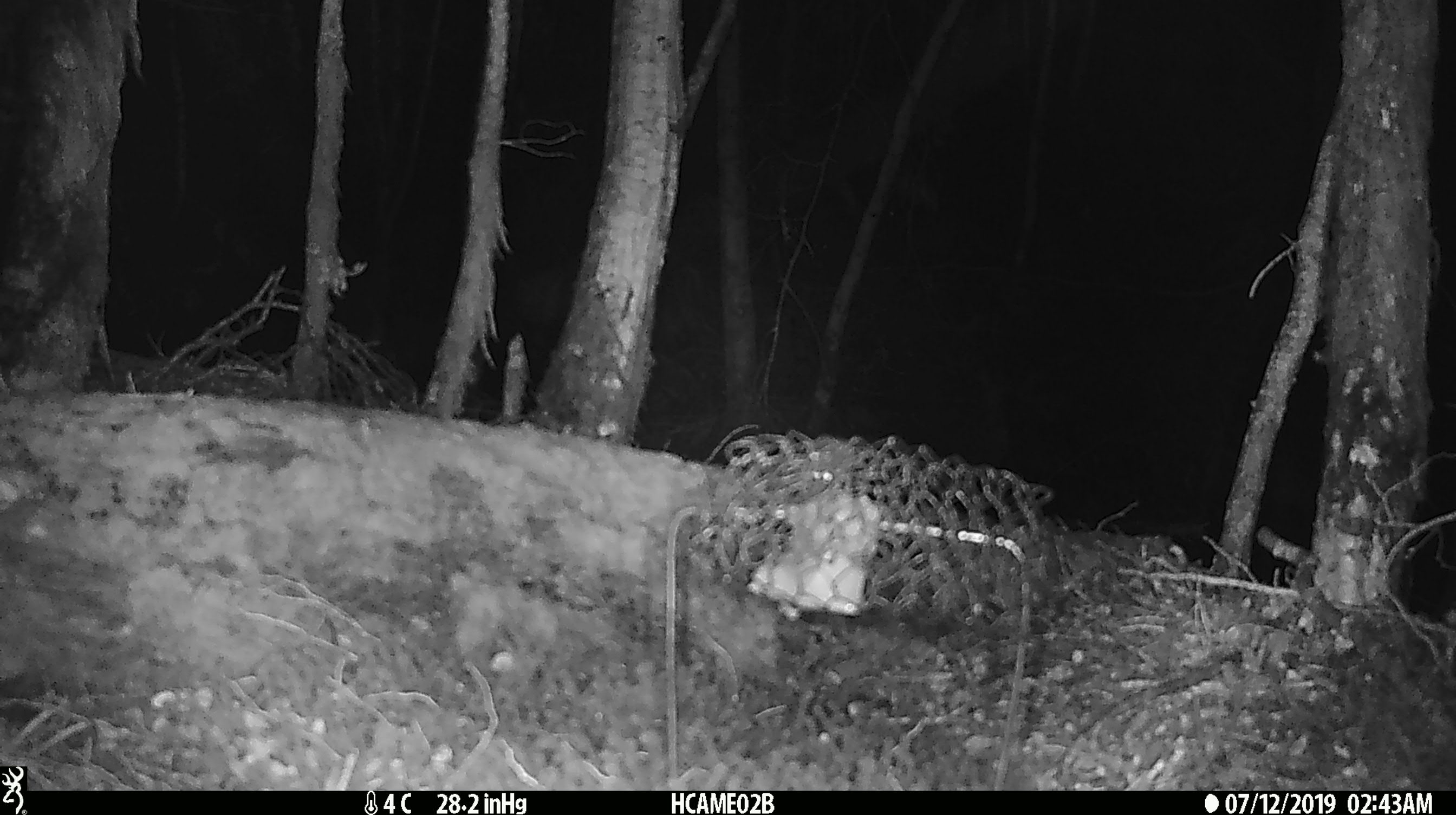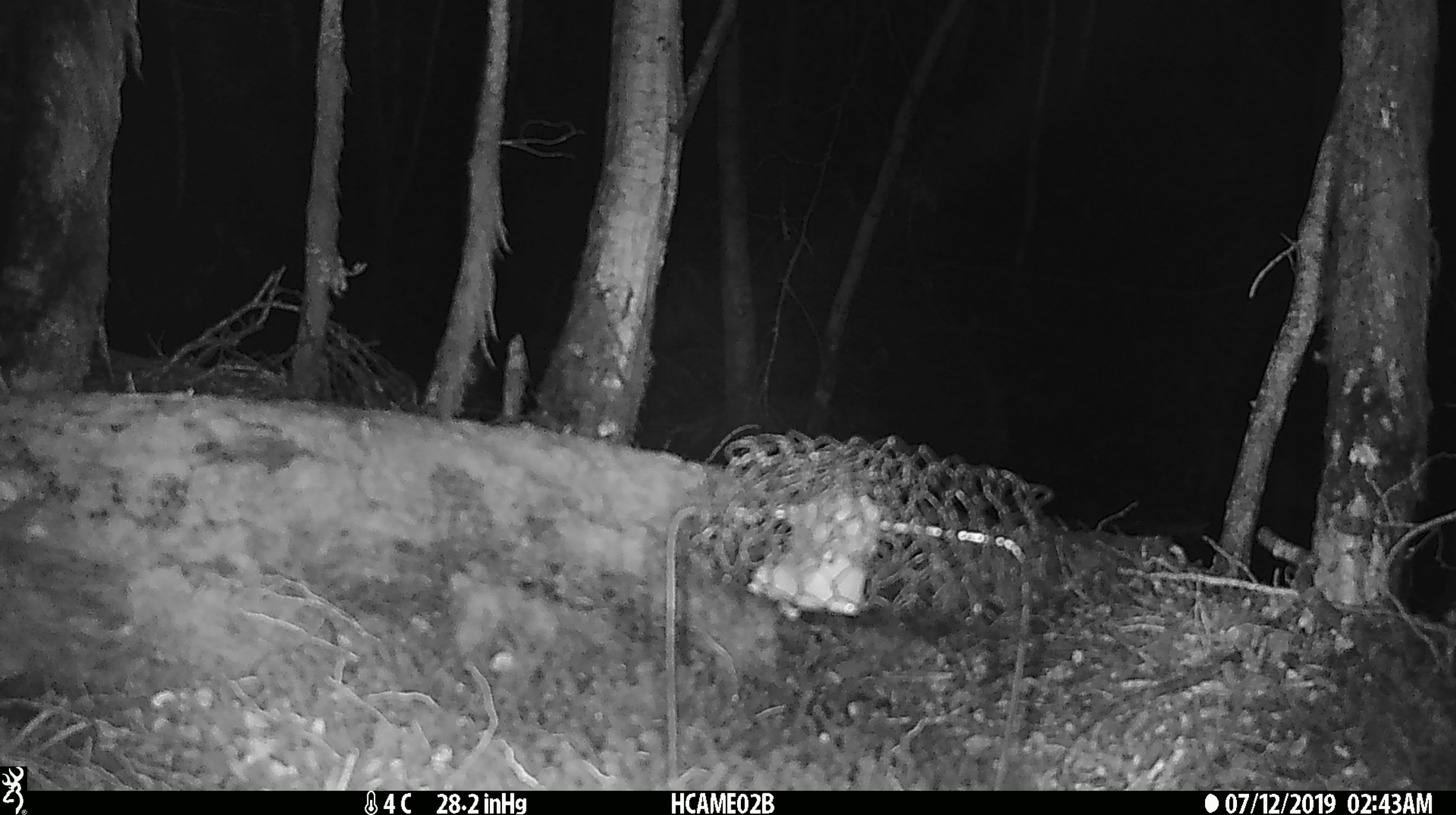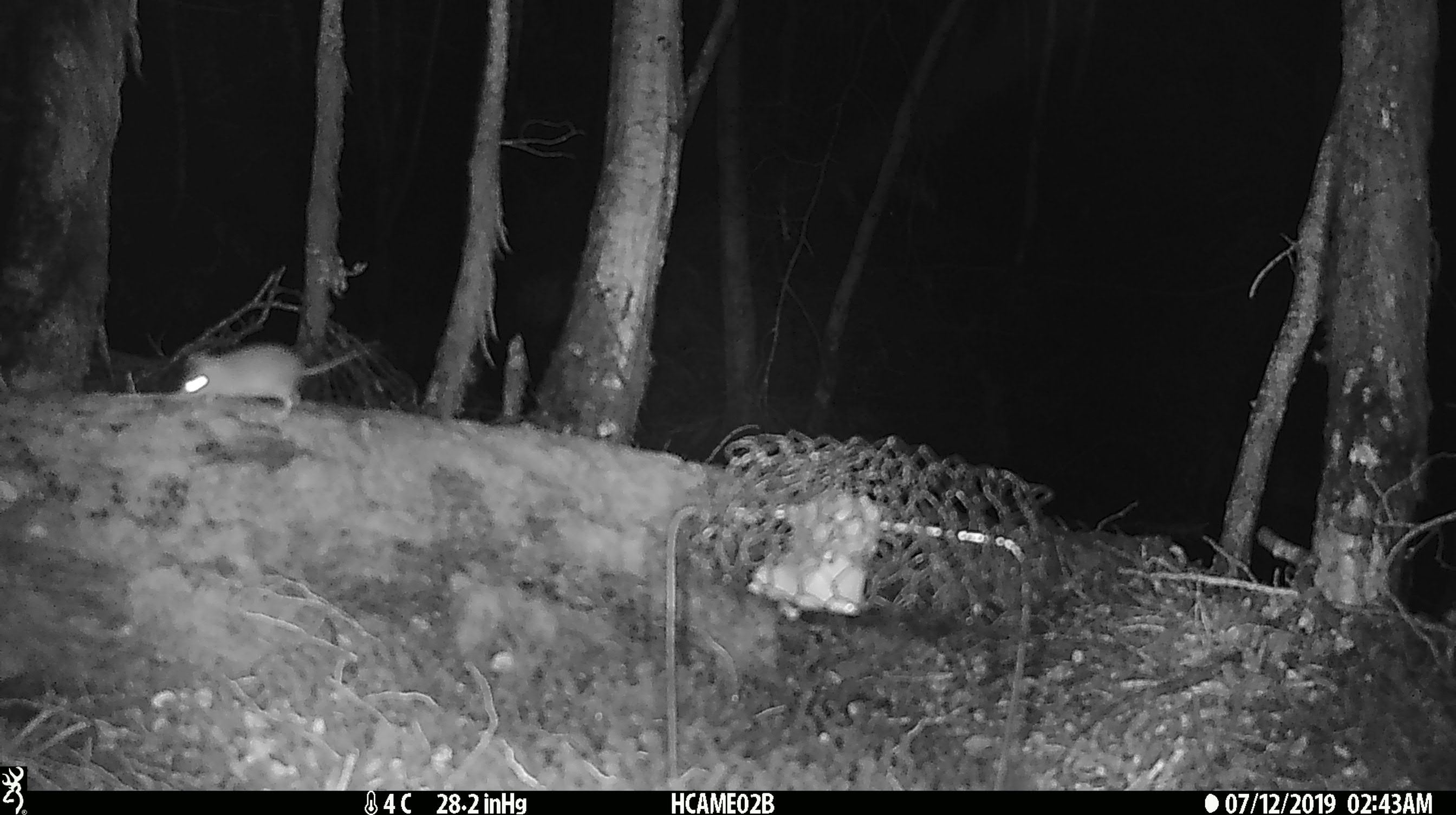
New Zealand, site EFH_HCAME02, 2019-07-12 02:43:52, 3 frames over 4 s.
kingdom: Animalia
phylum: Chordata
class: Mammalia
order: Rodentia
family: Muridae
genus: Mus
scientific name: Mus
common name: mouse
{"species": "mouse (Mus)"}